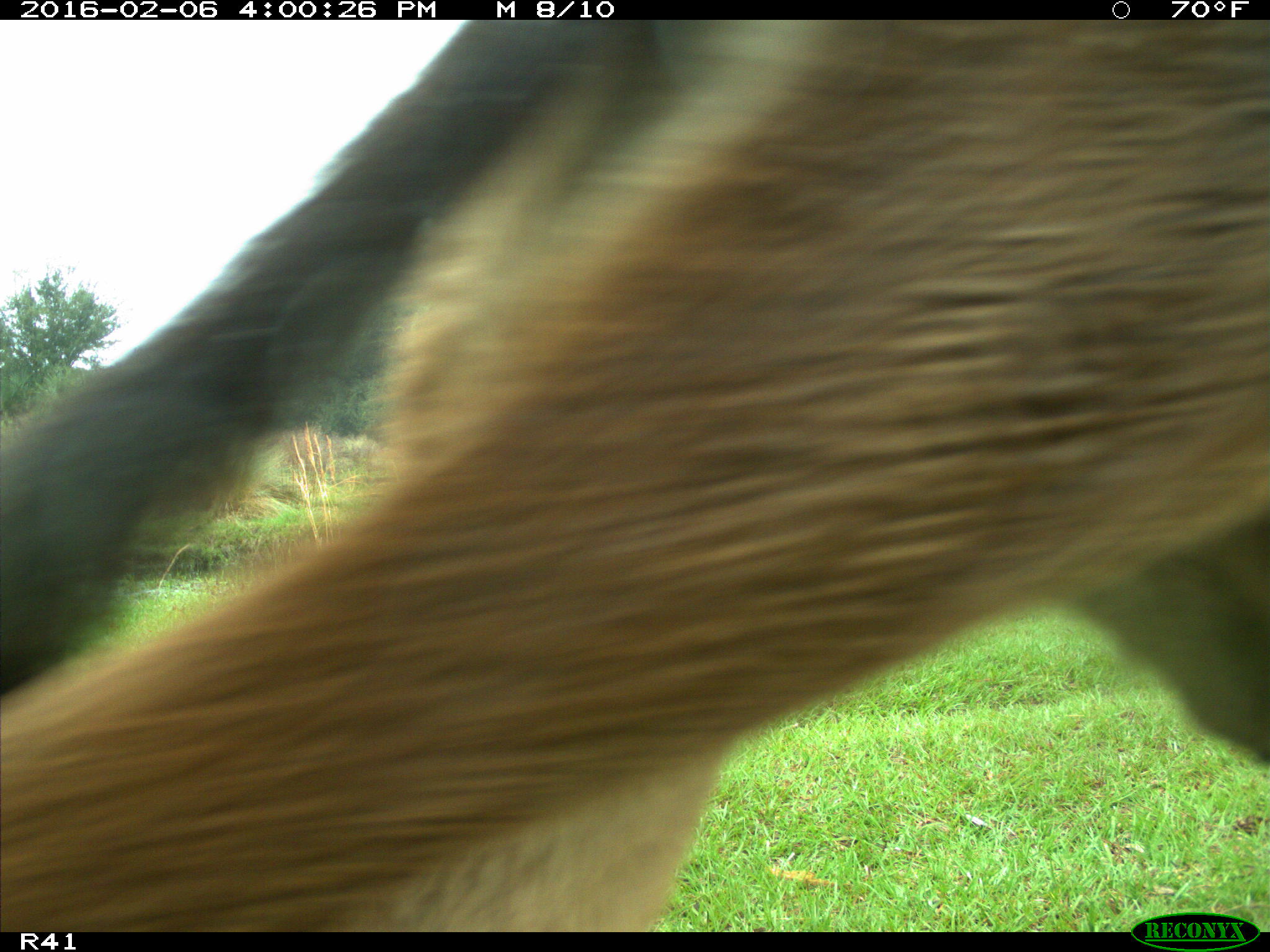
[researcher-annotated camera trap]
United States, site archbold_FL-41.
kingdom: Animalia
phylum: Chordata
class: Mammalia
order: Artiodactyla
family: Bovidae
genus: Bos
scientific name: Bos taurus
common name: domestic cow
Bos taurus (domestic cow).